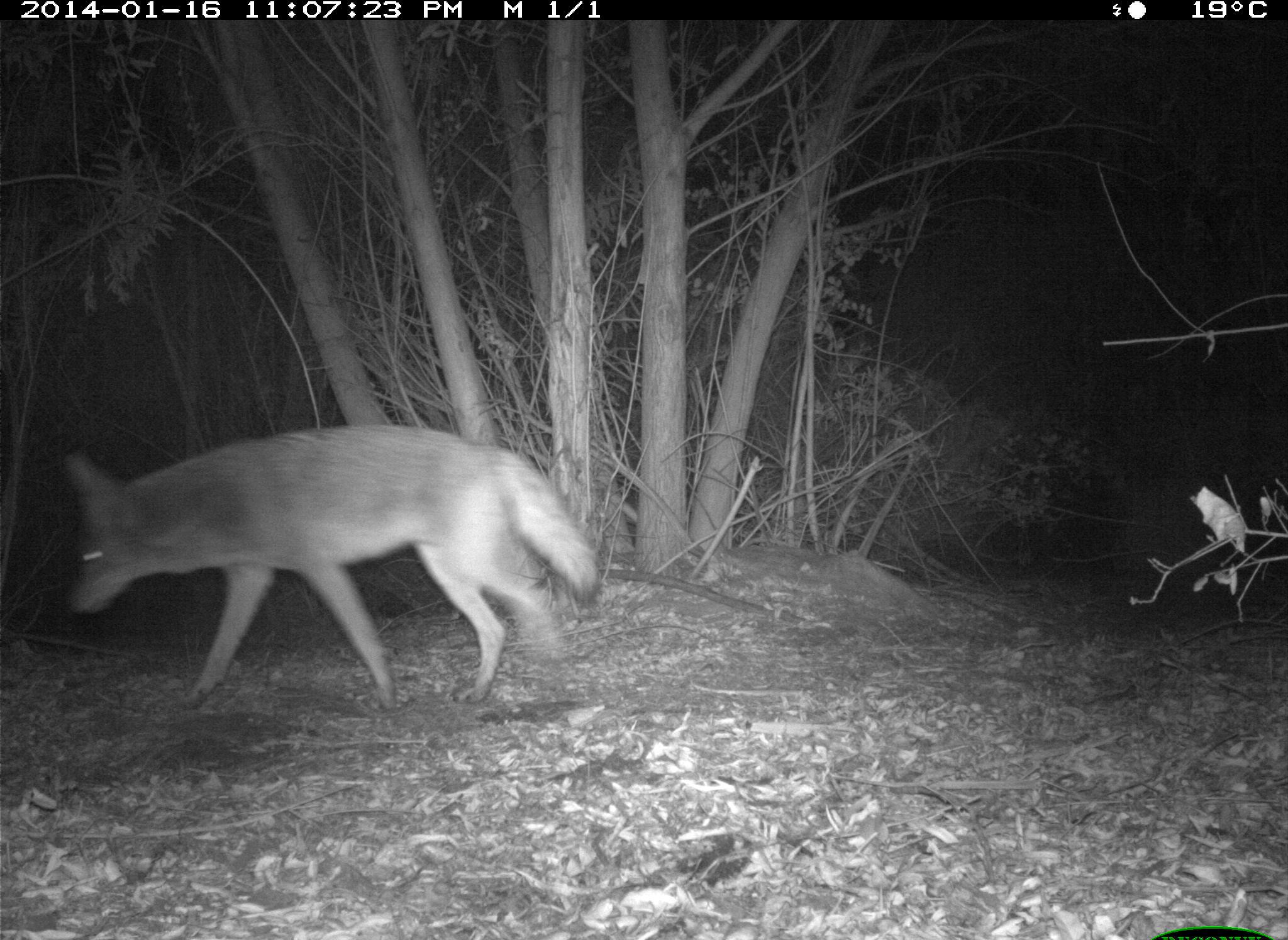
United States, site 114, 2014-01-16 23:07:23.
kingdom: Animalia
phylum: Chordata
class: Mammalia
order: Carnivora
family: Canidae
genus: Canis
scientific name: Canis latrans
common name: coyote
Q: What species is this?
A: Coyote (Canis latrans).